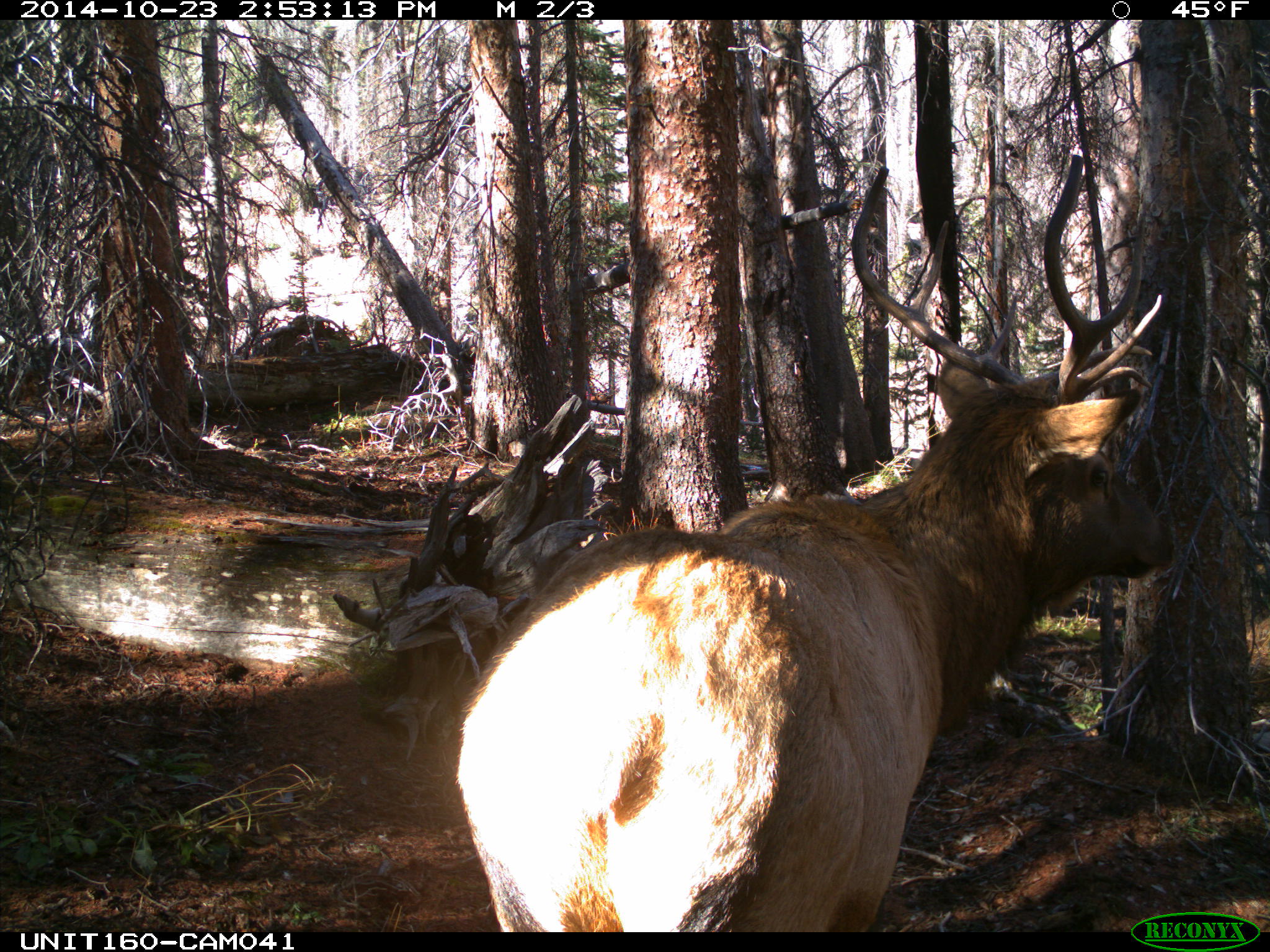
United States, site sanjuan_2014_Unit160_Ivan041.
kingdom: Animalia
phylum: Chordata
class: Mammalia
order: Artiodactyla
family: Cervidae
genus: Cervus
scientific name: Cervus elaphus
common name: red deer